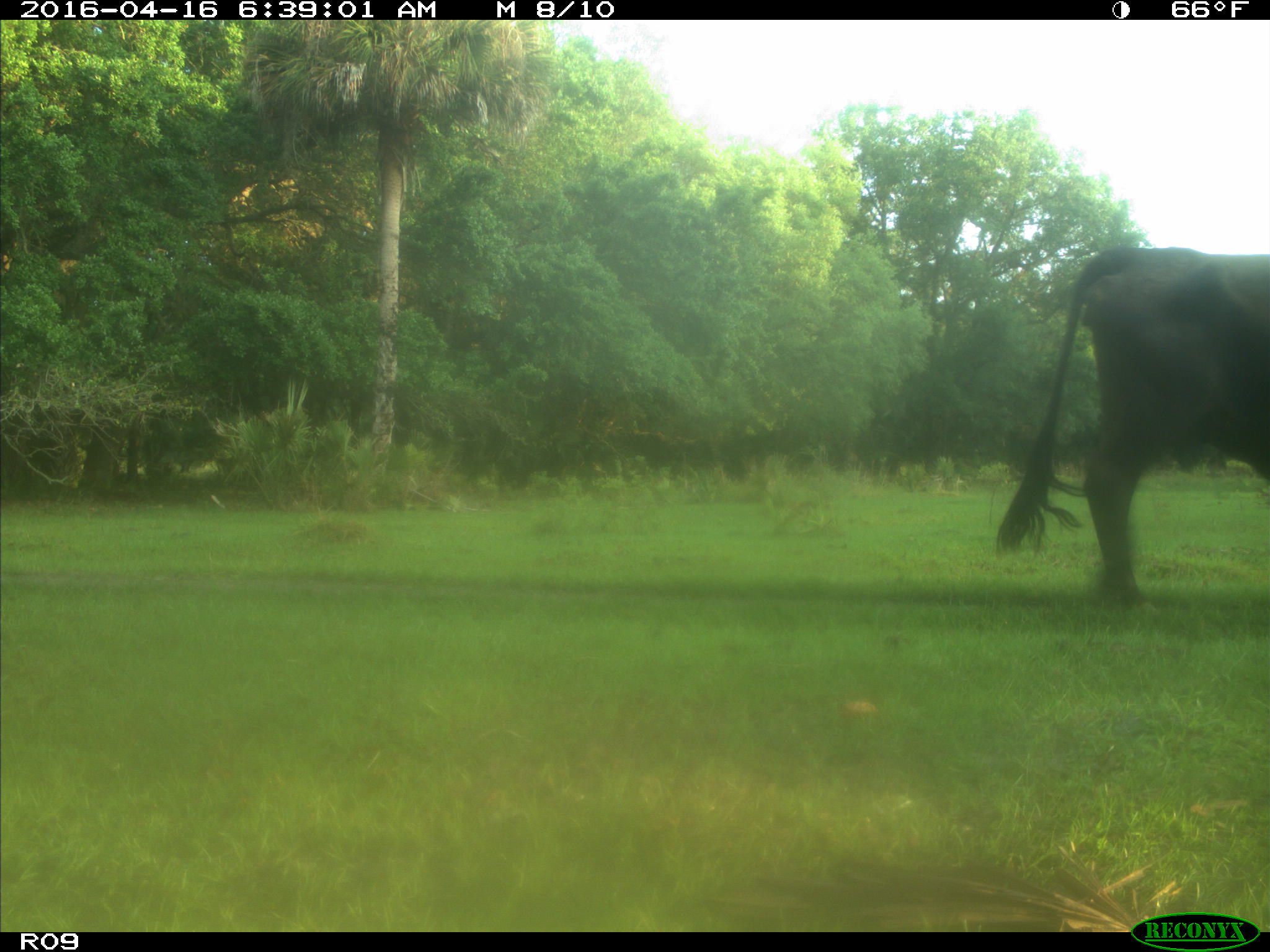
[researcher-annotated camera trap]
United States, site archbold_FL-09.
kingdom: Animalia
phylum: Chordata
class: Mammalia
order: Artiodactyla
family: Bovidae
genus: Bos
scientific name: Bos taurus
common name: domestic cow